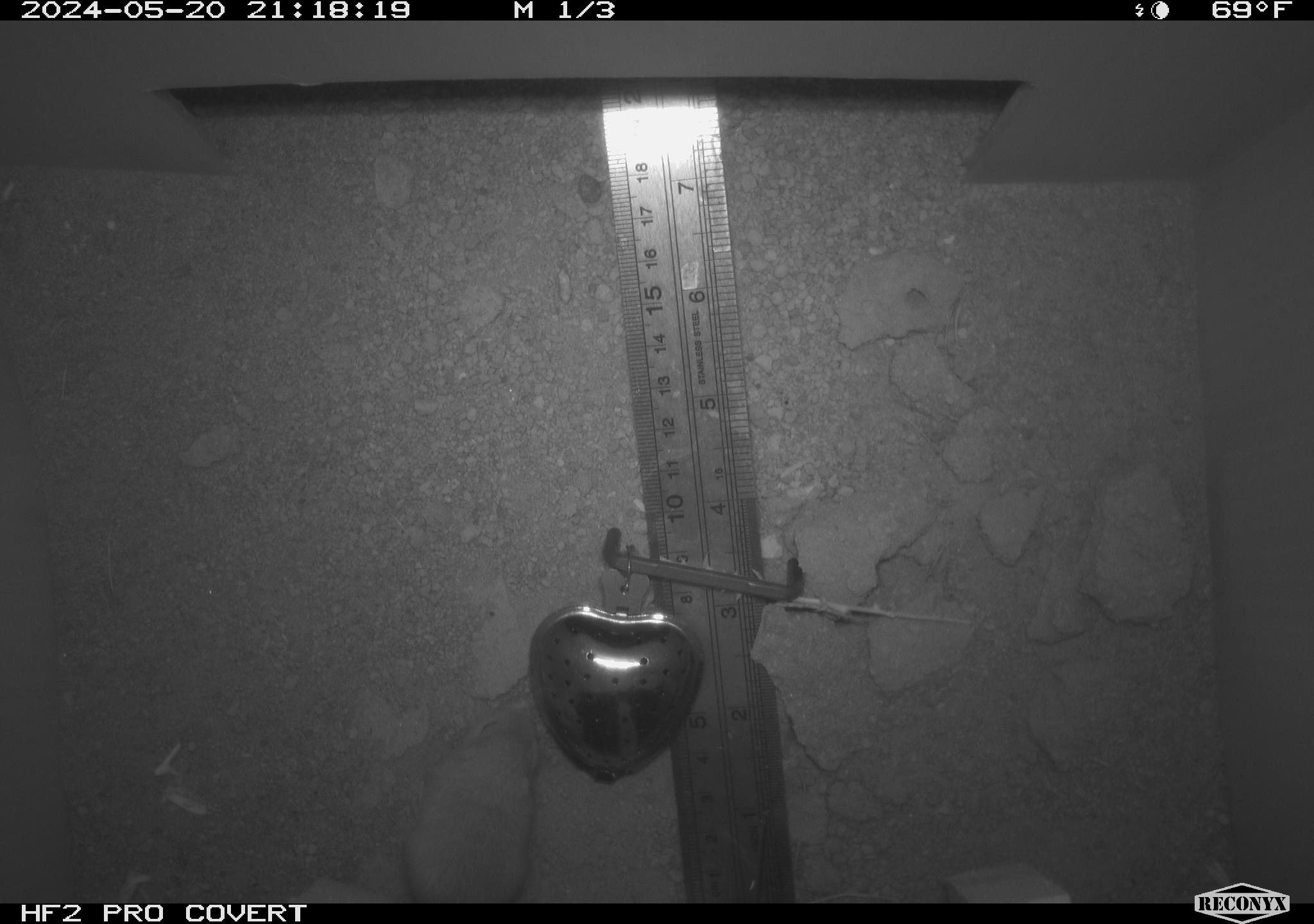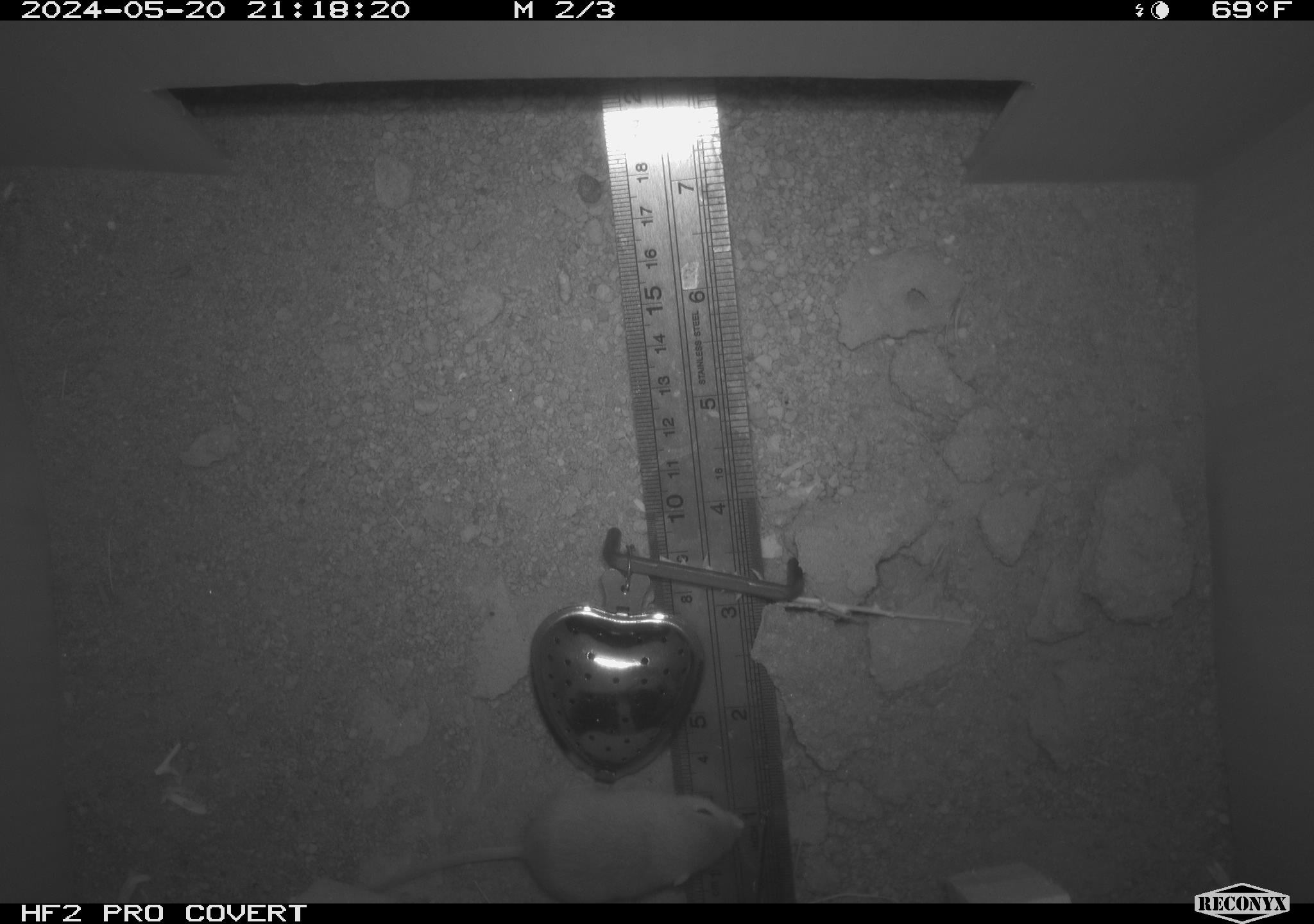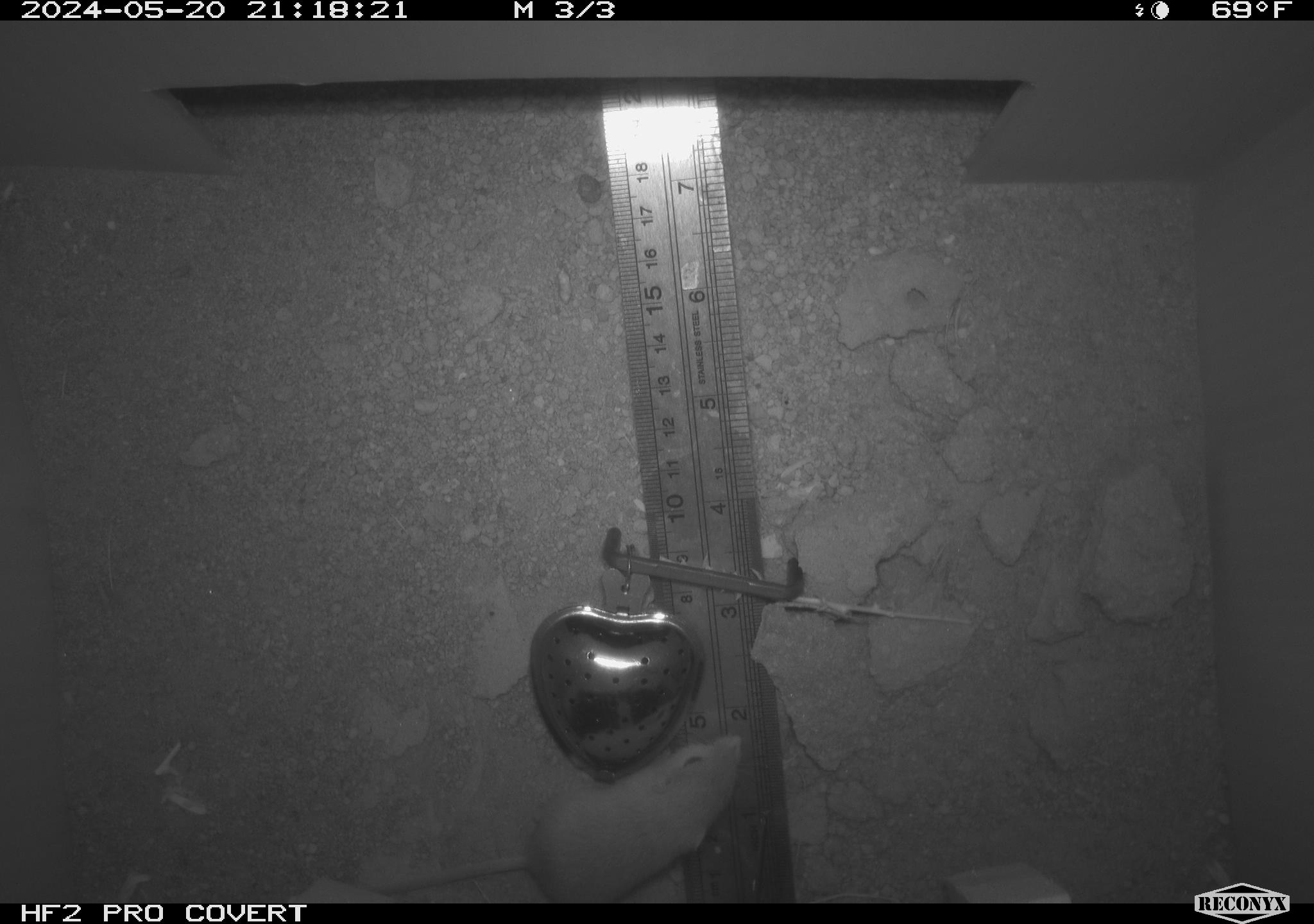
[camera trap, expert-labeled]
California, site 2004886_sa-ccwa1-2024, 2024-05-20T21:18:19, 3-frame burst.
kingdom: Animalia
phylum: Chordata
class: Mammalia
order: Rodentia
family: Heteromyidae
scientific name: Heteromyidae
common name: kangaroo rats and pocket mice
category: heteromyidae family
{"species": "heteromyidae family (kangaroo rats and pocket mice) (Heteromyidae)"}